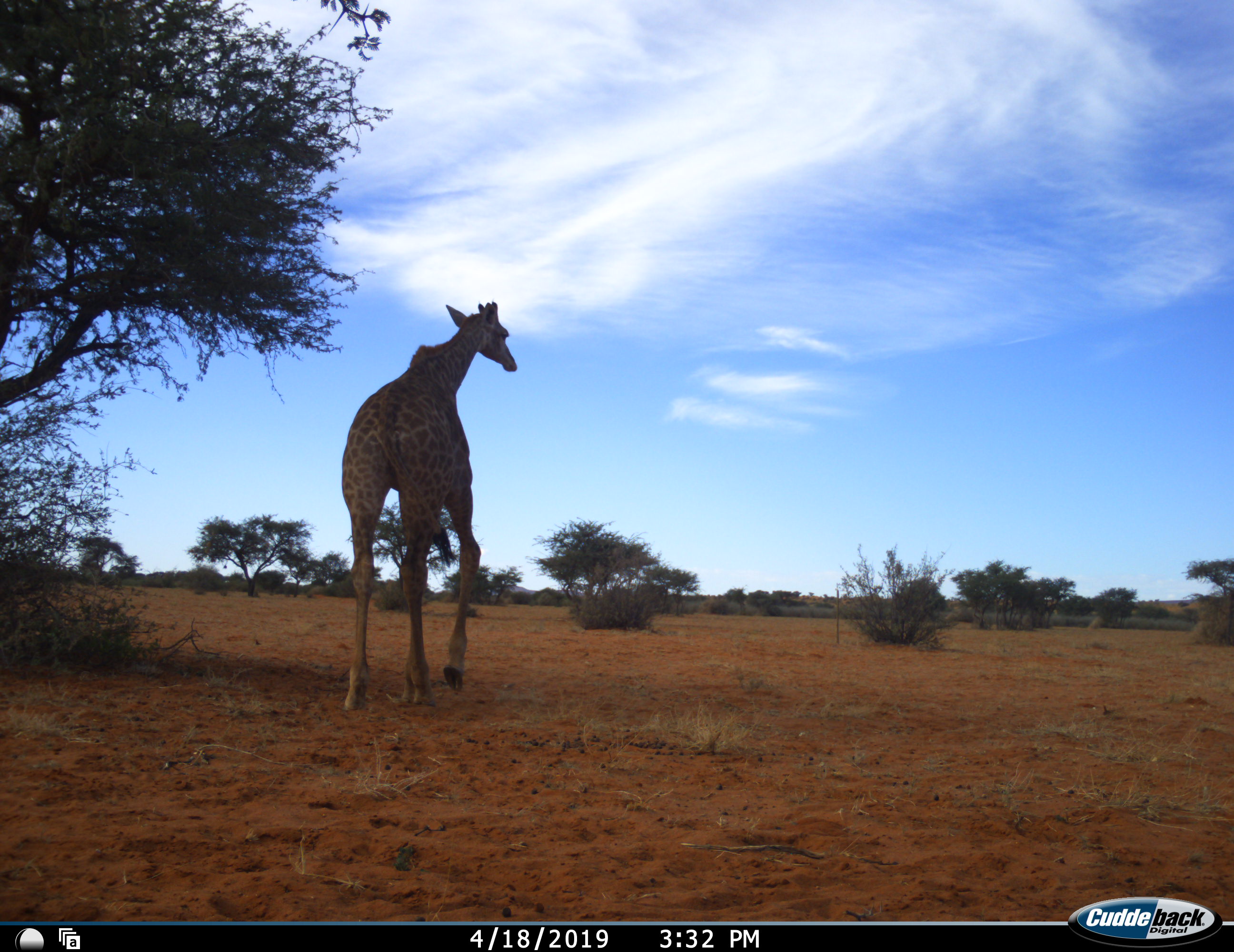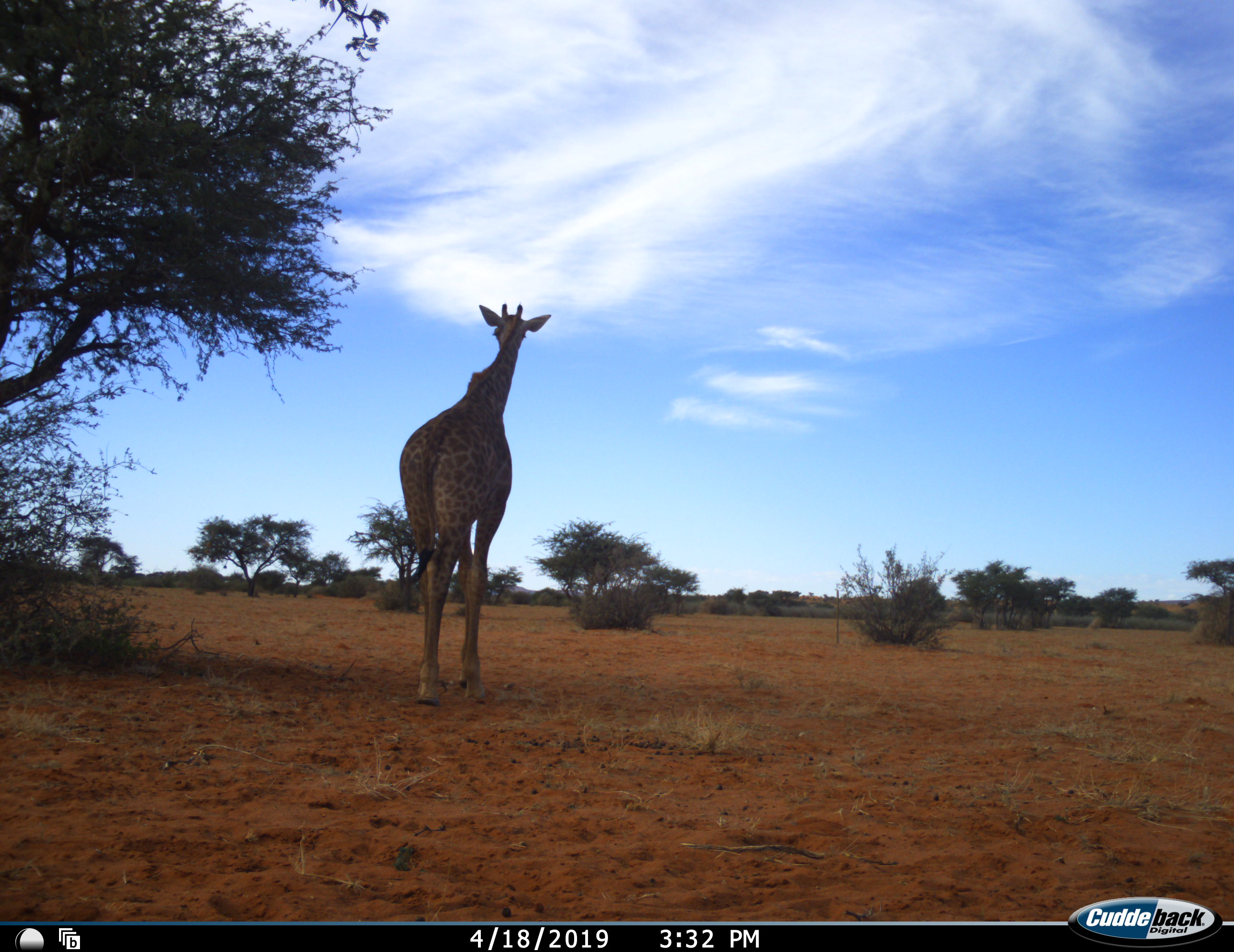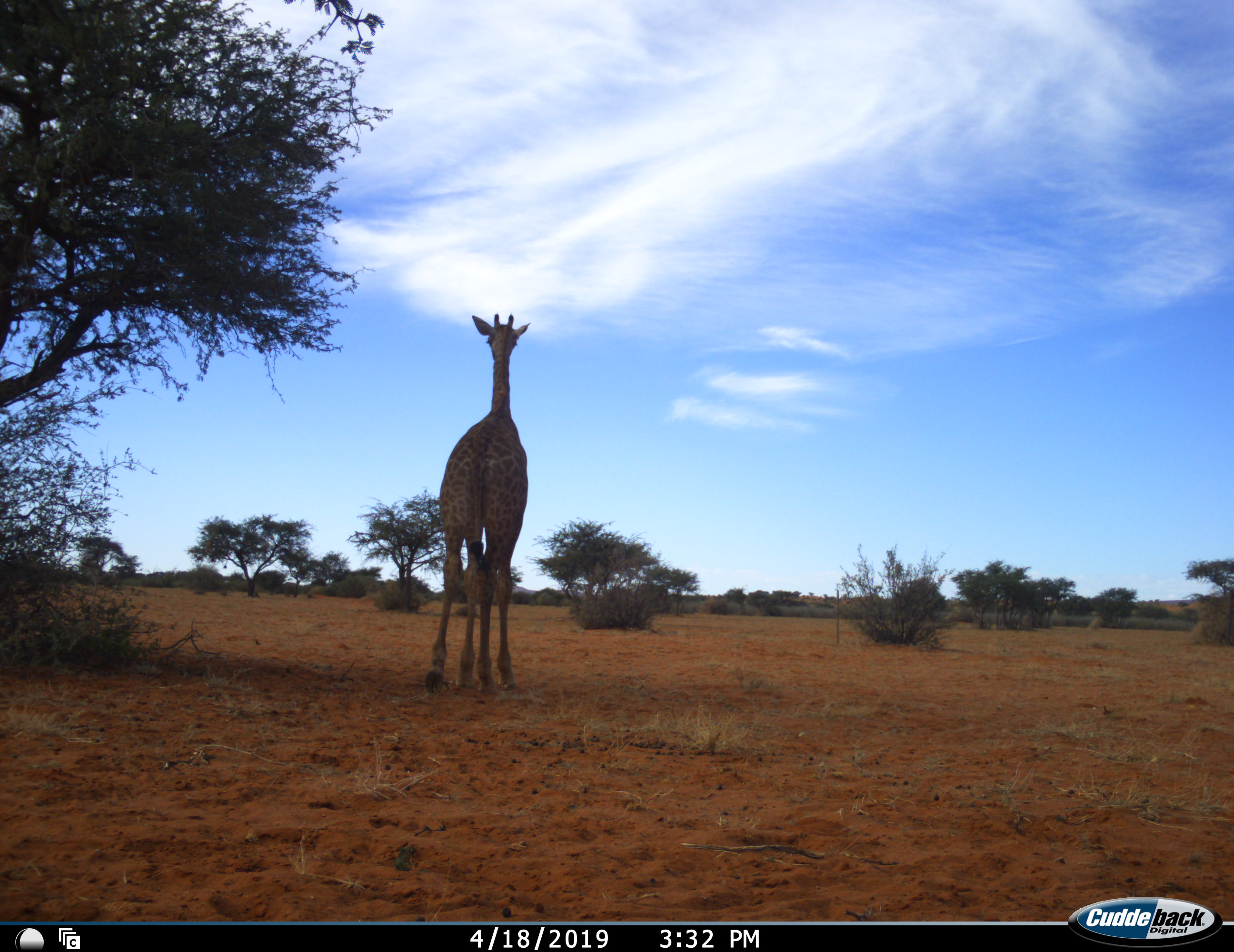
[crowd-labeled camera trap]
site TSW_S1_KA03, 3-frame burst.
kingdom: Animalia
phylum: Chordata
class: Mammalia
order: Artiodactyla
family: Giraffidae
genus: Giraffa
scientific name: Giraffa camelopardalis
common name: giraffe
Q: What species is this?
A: Giraffe (Giraffa camelopardalis).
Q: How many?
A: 1.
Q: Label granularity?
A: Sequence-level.